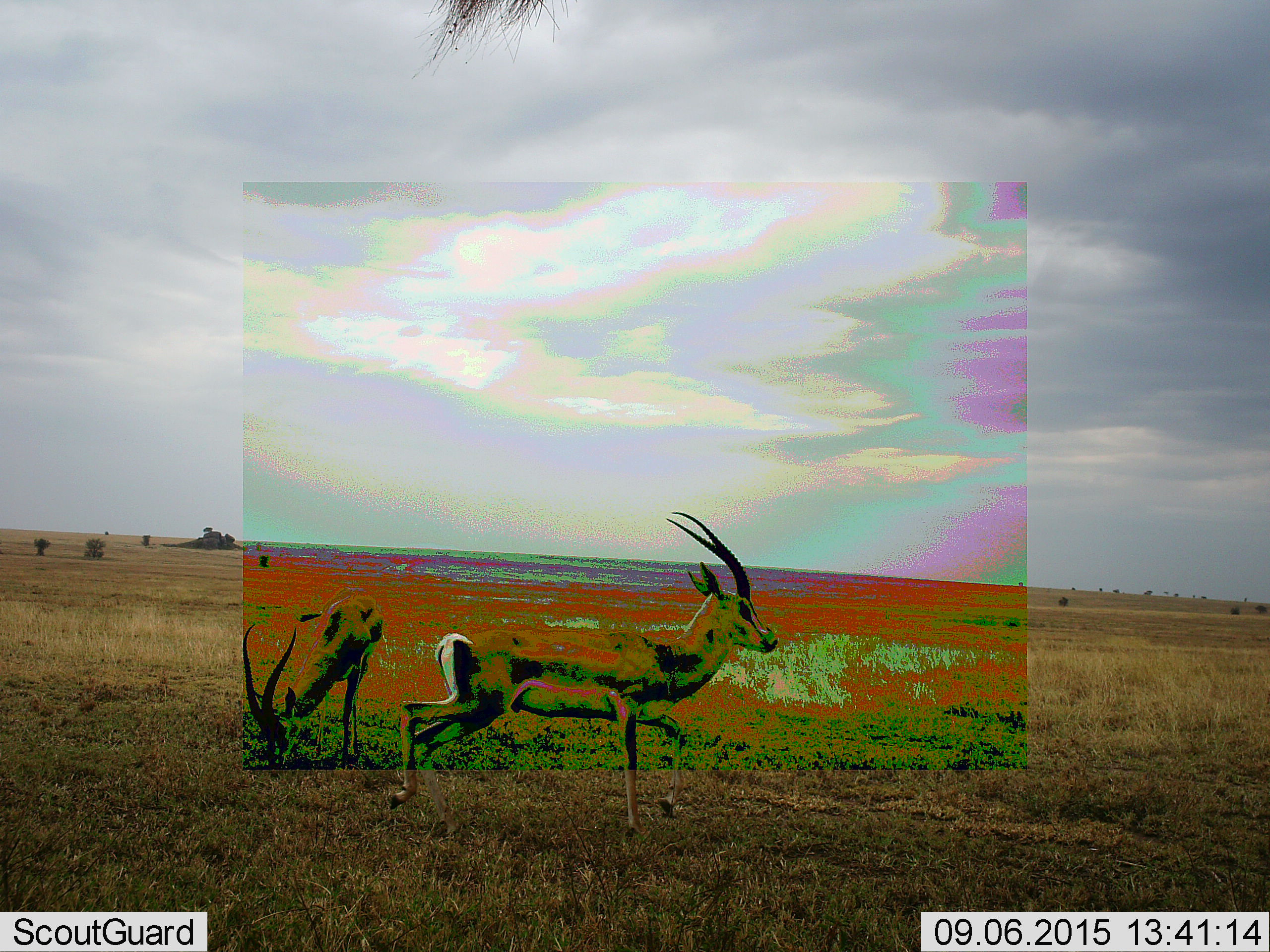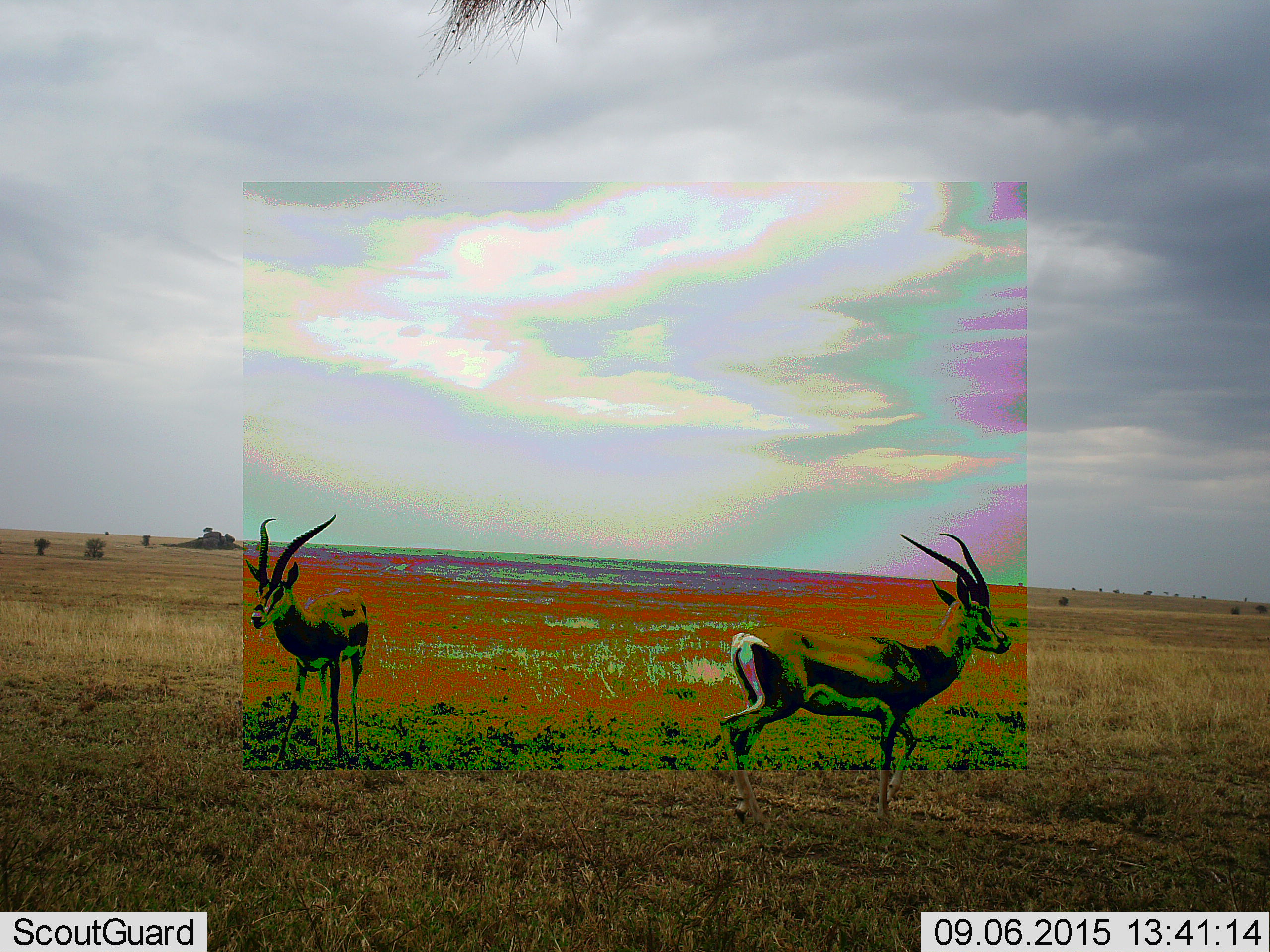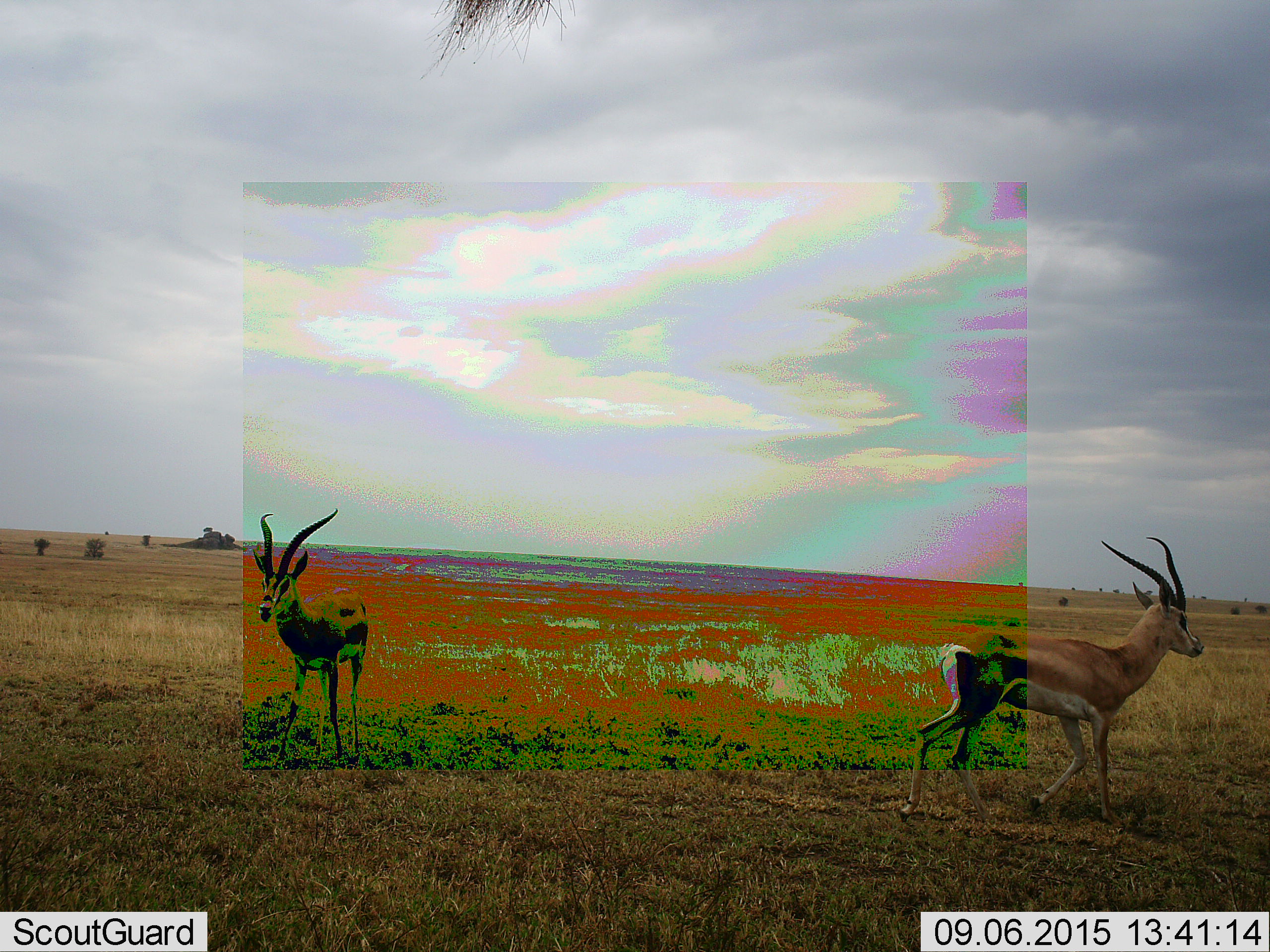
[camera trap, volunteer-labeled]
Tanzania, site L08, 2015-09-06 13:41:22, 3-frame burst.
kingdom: Animalia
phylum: Chordata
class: Mammalia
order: Artiodactyla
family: Bovidae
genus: Eudorcas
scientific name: Eudorcas thomsonii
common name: thomson's gazelle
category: gazellethomsons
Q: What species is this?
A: Gazellethomsons (thomson's gazelle) (Eudorcas thomsonii).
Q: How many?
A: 2.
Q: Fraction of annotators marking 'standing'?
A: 50%.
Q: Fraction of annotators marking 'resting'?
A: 0%.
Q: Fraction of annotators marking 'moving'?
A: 50%.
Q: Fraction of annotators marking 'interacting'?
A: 0%.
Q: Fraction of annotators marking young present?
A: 0%.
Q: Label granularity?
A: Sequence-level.